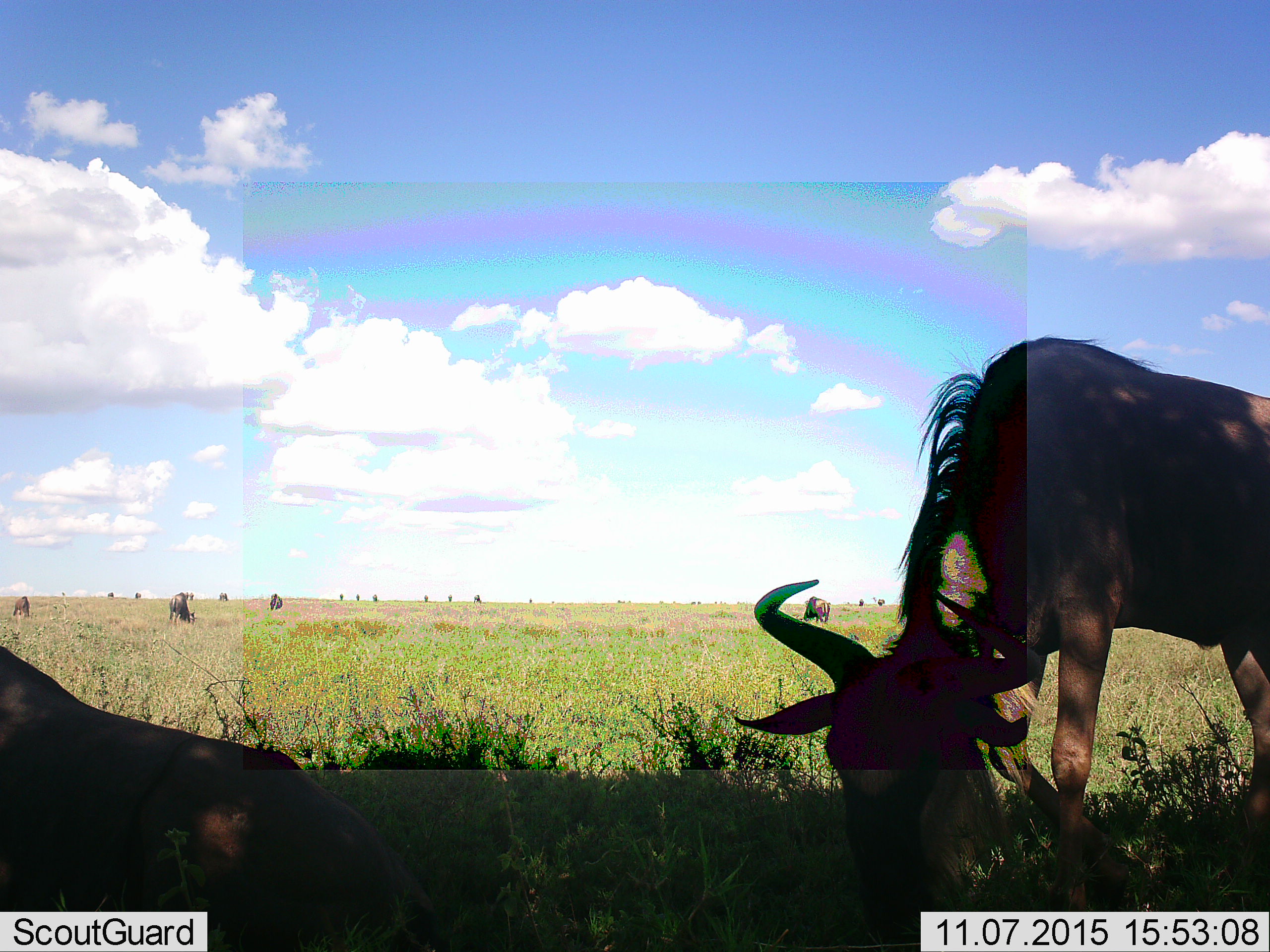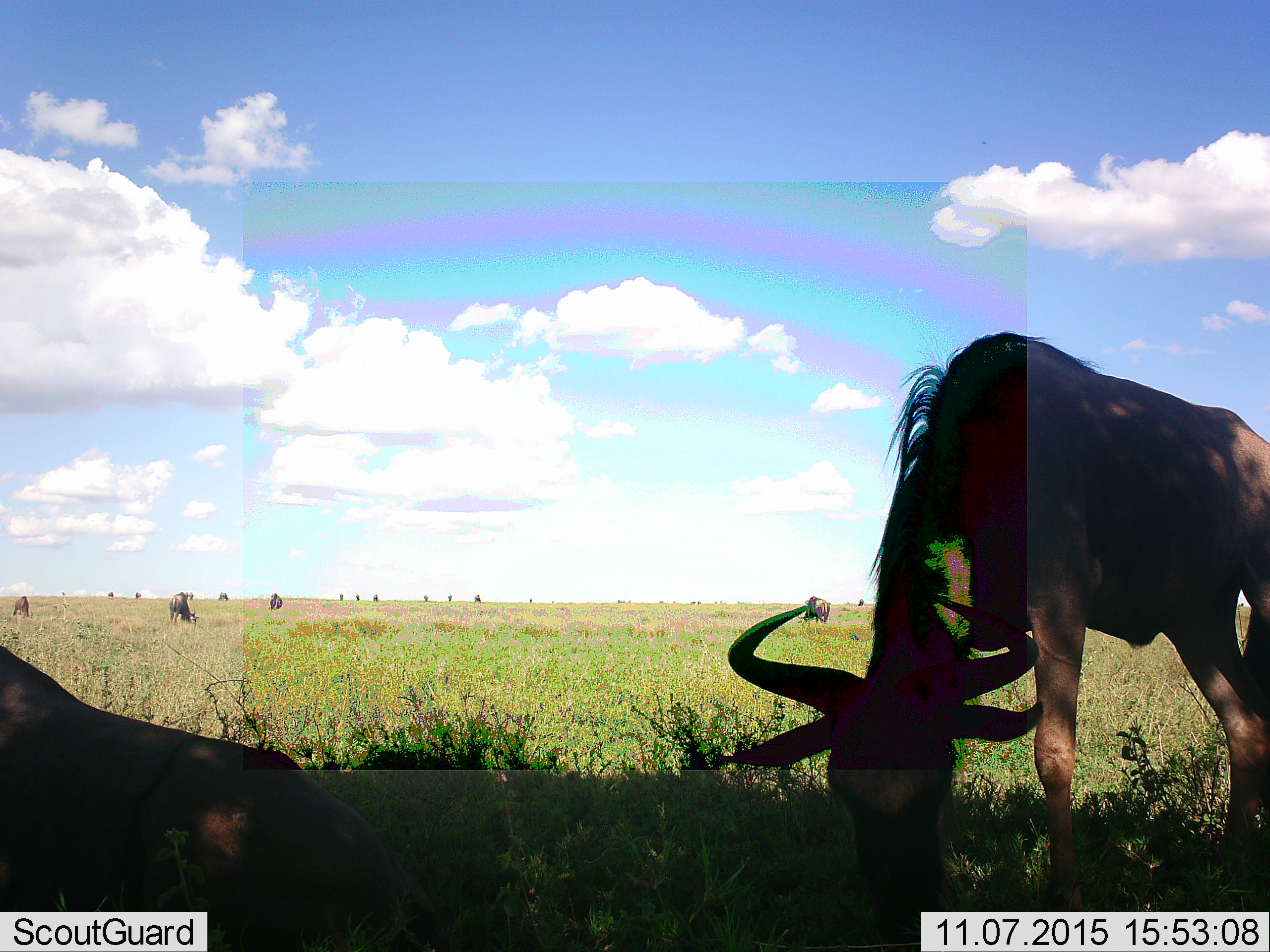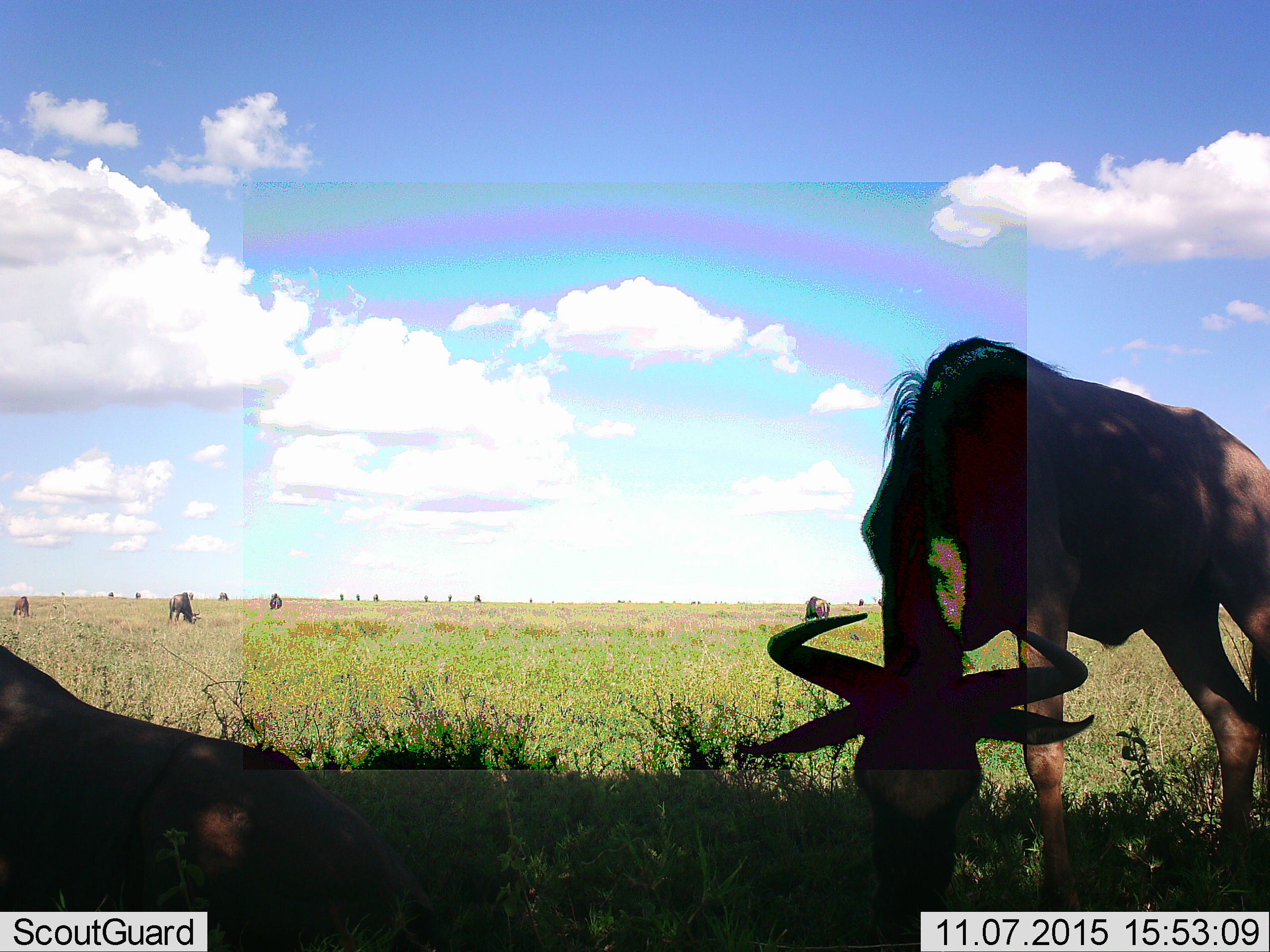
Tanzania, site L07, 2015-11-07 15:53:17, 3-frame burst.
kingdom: Animalia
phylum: Chordata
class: Mammalia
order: Artiodactyla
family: Bovidae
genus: Connochaetes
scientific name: Connochaetes taurinus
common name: blue wildebeest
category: wildebeest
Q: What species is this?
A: Wildebeest (blue wildebeest) (Connochaetes taurinus).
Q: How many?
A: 11-50.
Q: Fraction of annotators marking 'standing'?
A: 57%.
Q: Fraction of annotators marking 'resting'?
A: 71%.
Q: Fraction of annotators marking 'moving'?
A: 43%.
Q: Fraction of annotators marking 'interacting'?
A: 0%.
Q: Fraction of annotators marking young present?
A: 0%.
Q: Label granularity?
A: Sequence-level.